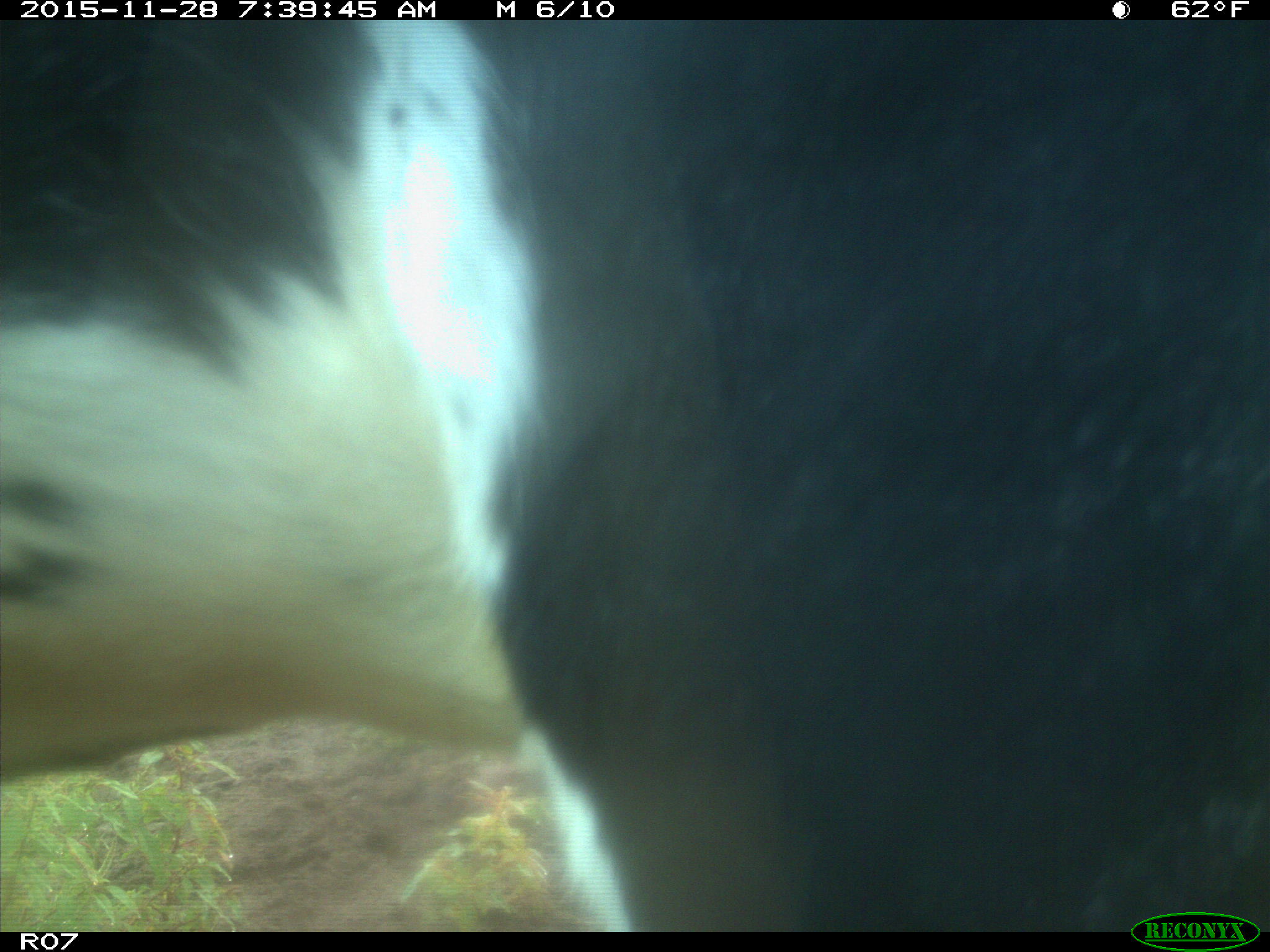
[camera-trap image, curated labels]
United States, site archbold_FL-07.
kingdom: Animalia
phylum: Chordata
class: Mammalia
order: Artiodactyla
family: Bovidae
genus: Bos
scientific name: Bos taurus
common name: domestic cow